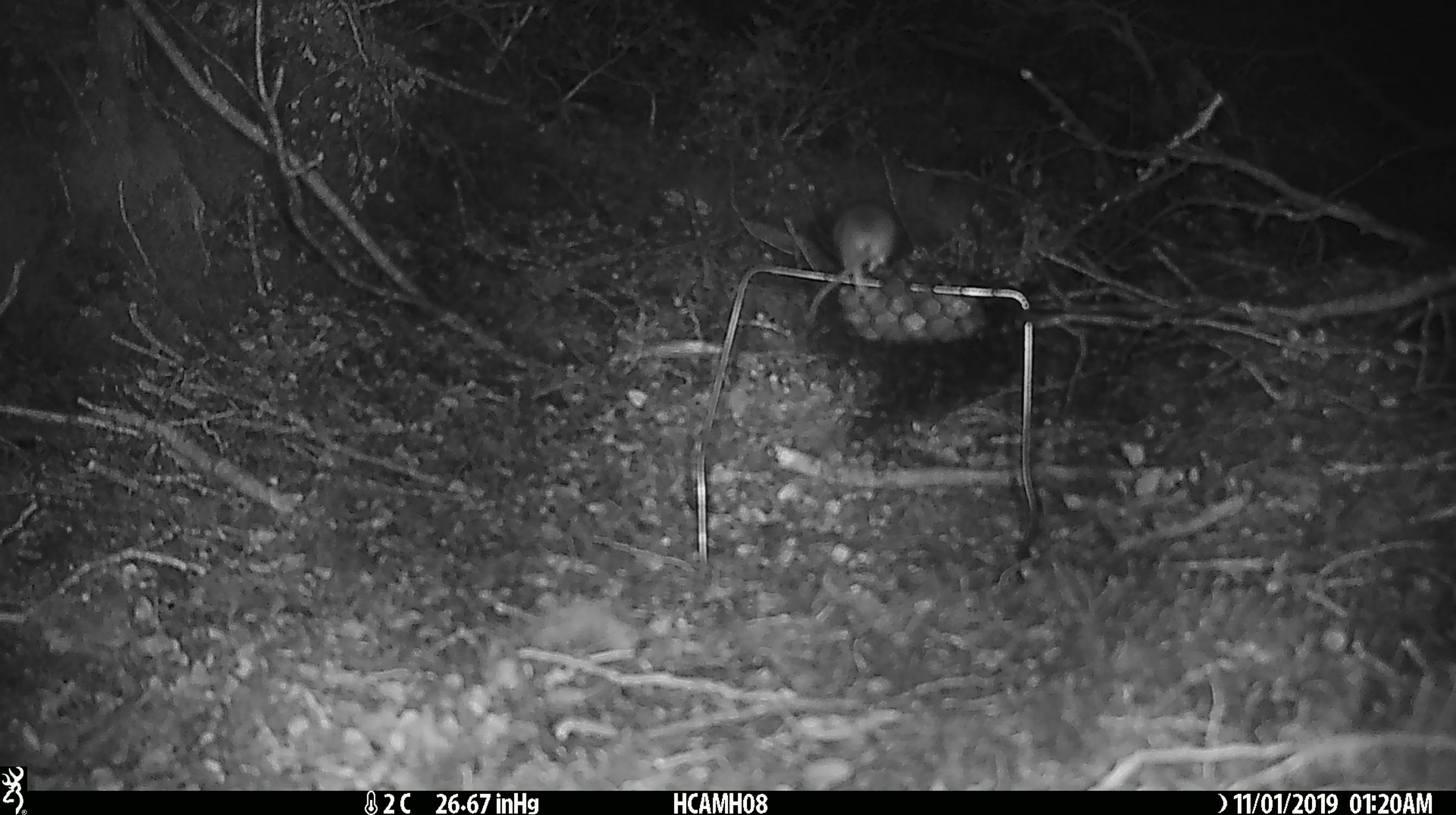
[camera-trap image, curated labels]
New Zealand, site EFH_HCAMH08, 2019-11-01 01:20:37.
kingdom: Animalia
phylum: Chordata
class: Mammalia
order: Rodentia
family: Muridae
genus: Mus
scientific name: Mus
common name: mouse